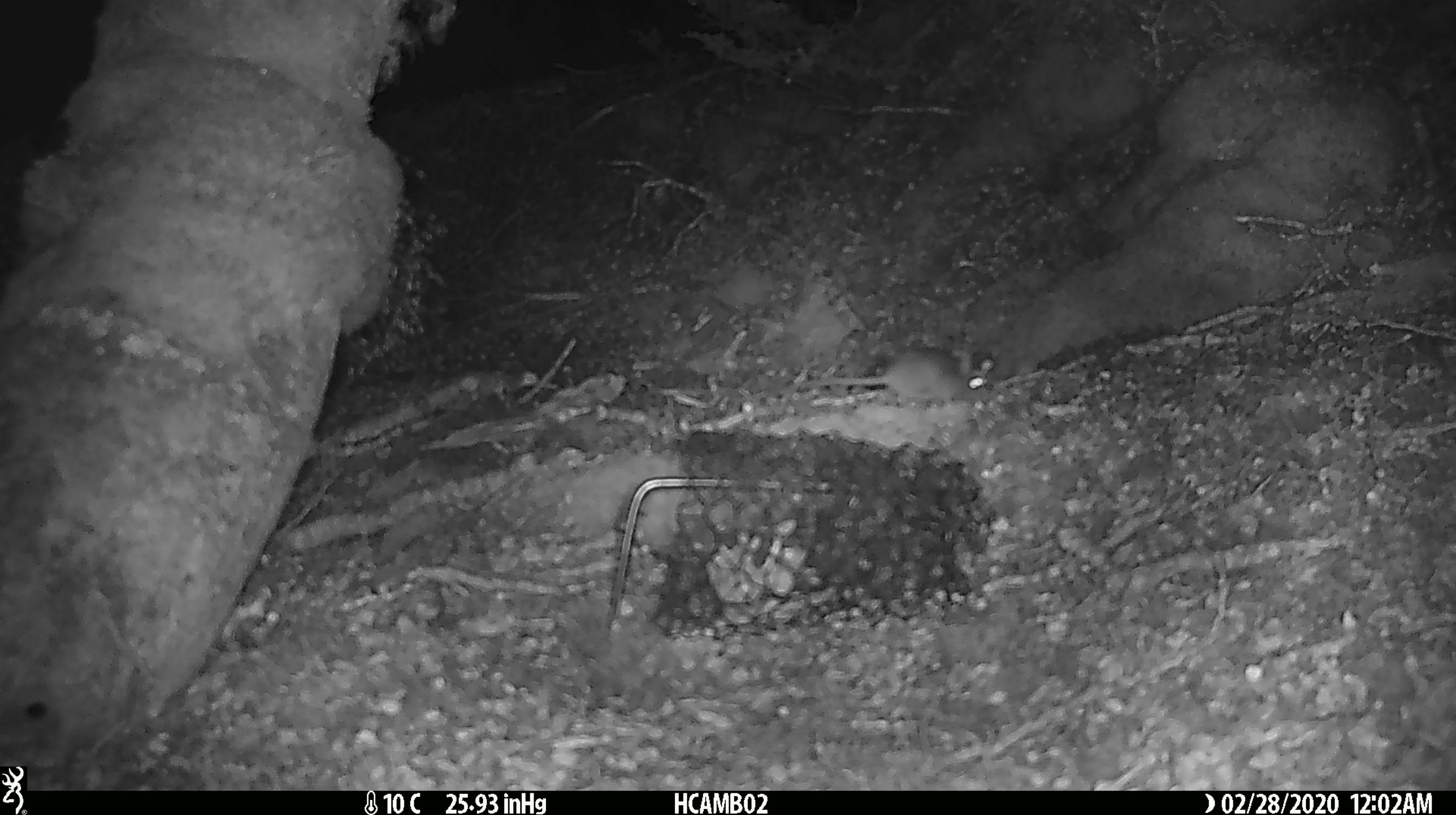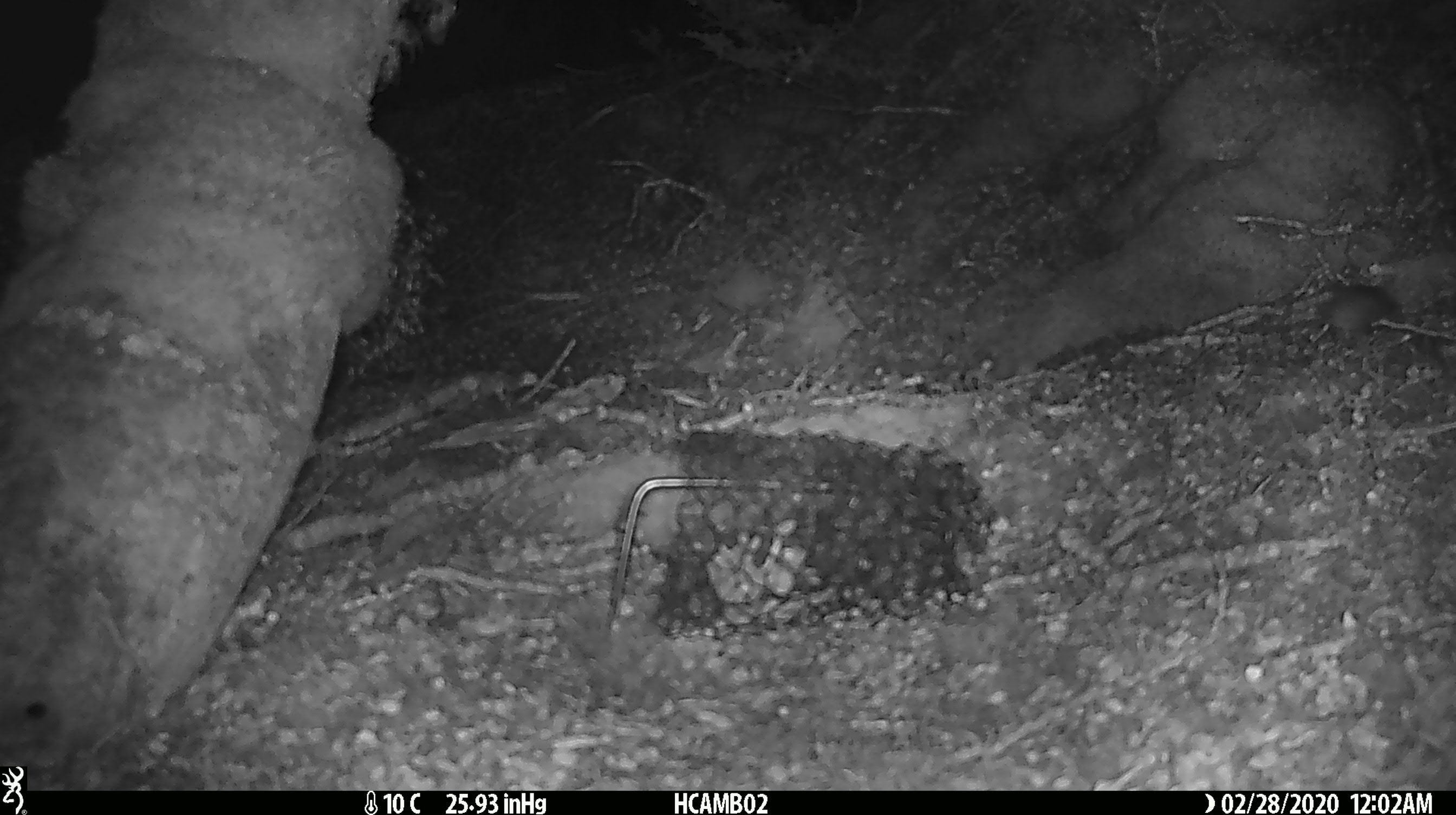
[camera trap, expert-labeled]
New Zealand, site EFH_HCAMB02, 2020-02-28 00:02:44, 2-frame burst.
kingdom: Animalia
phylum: Chordata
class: Mammalia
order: Rodentia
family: Muridae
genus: Mus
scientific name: Mus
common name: mouse